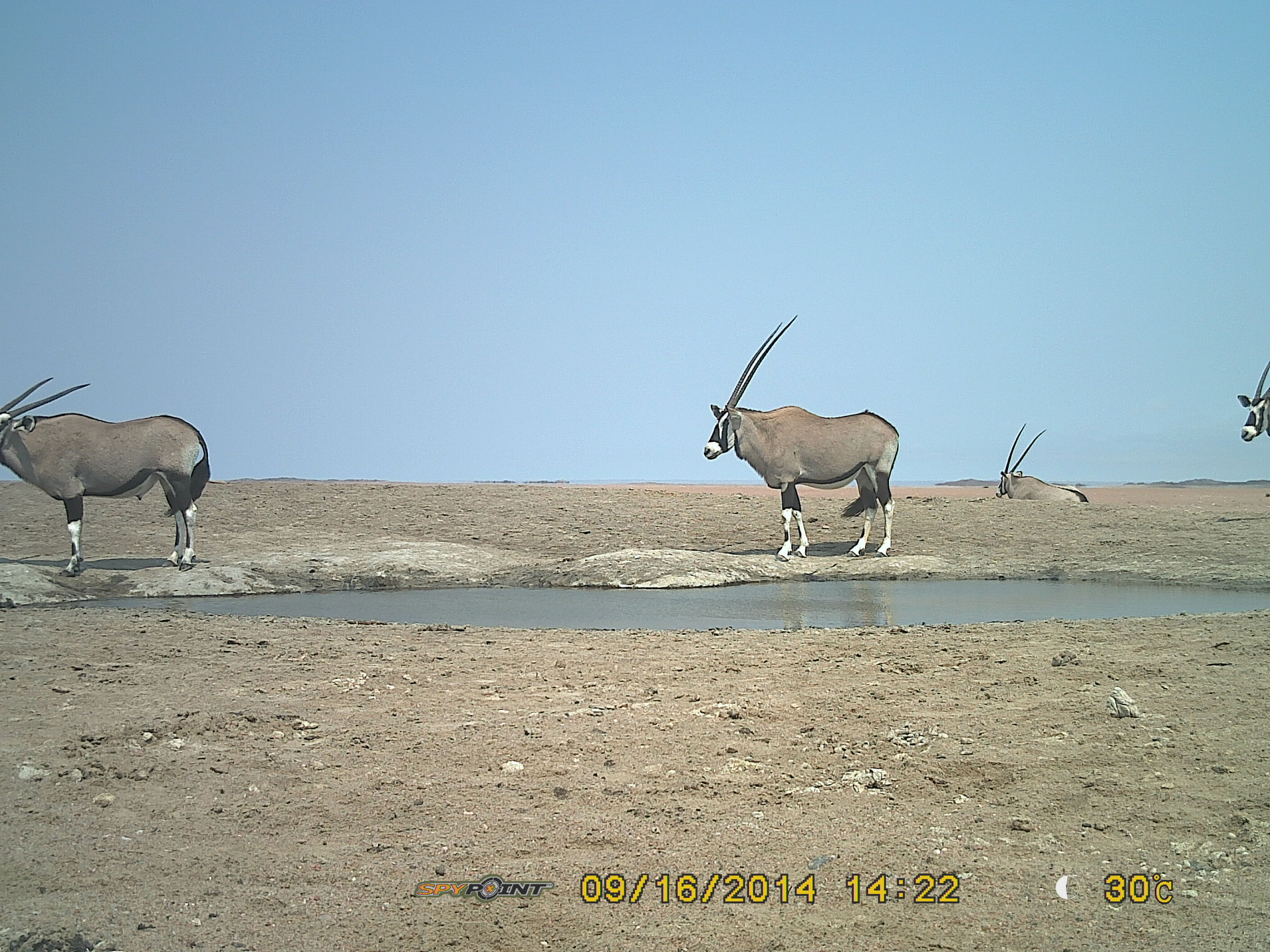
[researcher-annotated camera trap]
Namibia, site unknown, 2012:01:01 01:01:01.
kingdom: Animalia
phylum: Chordata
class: Mammalia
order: Artiodactyla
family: Bovidae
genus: Oryx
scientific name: Oryx gazella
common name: gemsbok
Oryx gazella (gemsbok).